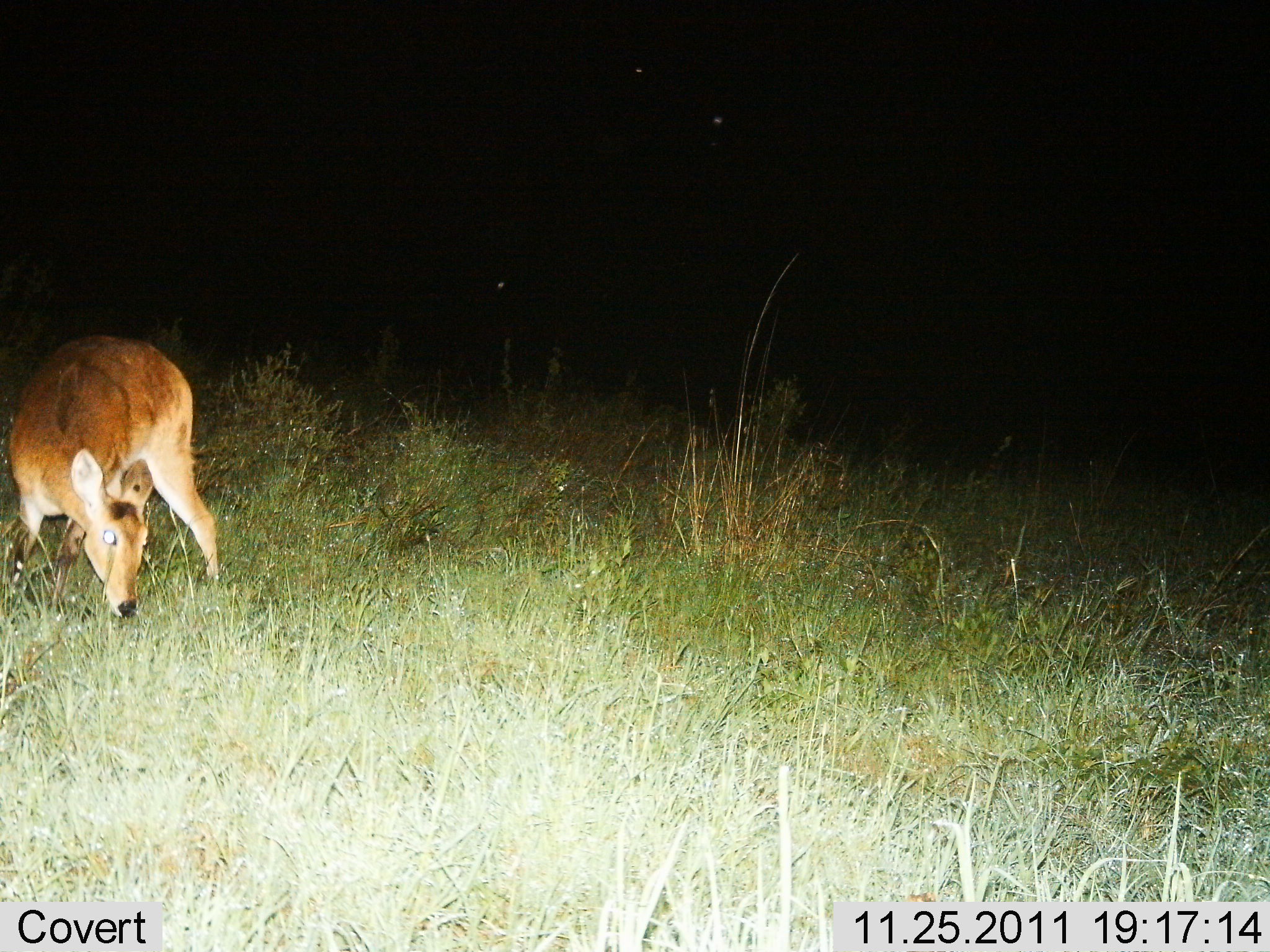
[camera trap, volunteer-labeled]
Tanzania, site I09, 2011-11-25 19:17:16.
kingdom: Animalia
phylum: Chordata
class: Mammalia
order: Artiodactyla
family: Bovidae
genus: Redunca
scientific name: Redunca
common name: reedbuck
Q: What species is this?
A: Reedbuck (Redunca).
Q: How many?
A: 1.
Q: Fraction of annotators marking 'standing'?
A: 30%.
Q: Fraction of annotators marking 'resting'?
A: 0%.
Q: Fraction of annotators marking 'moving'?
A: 0%.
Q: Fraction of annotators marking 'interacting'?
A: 0%.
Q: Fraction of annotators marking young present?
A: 0%.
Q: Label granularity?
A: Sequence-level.